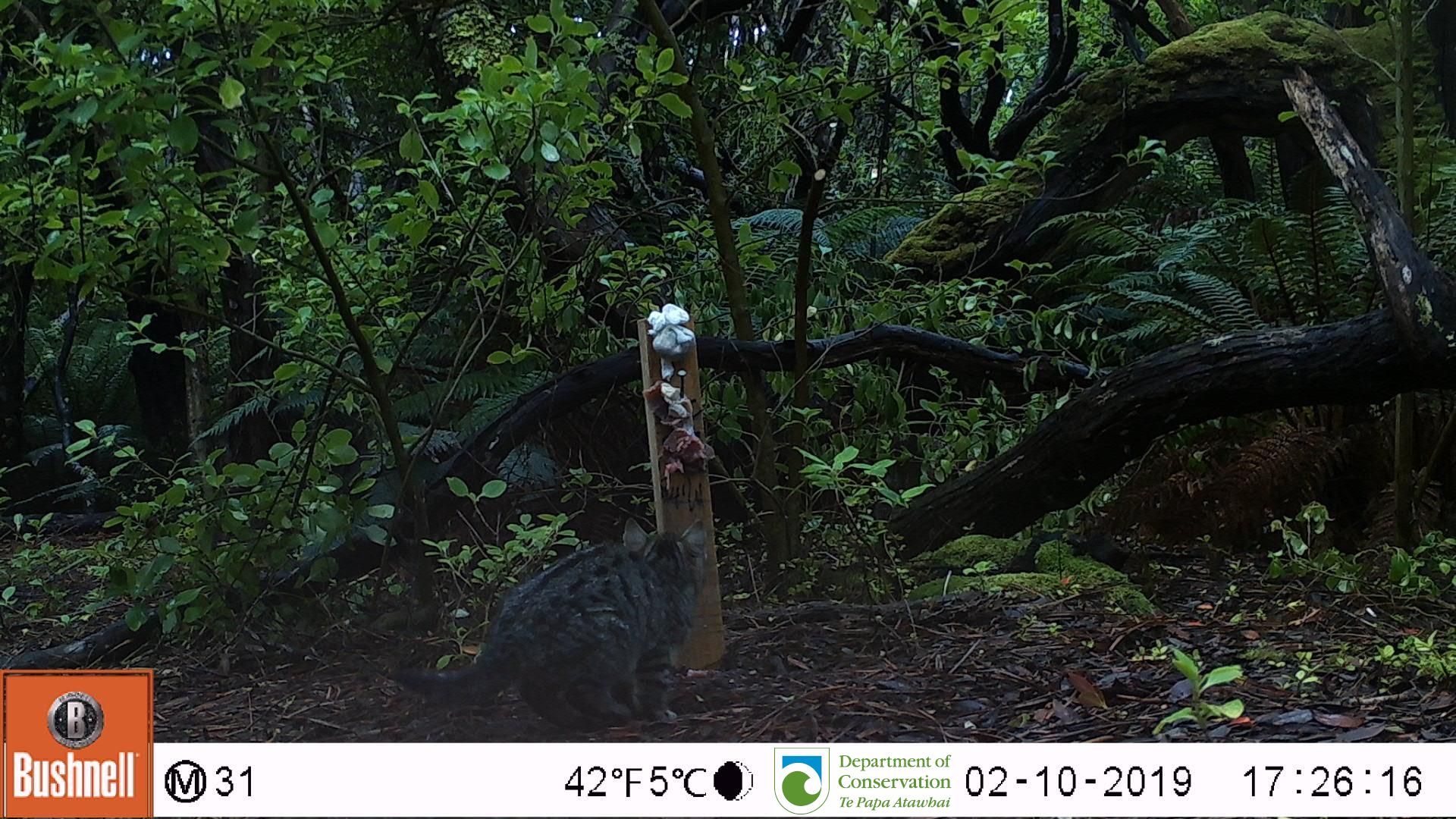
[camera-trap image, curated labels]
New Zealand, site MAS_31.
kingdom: Animalia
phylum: Chordata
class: Mammalia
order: Carnivora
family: Felidae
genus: Felis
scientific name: Felis catus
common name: domestic cat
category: cat